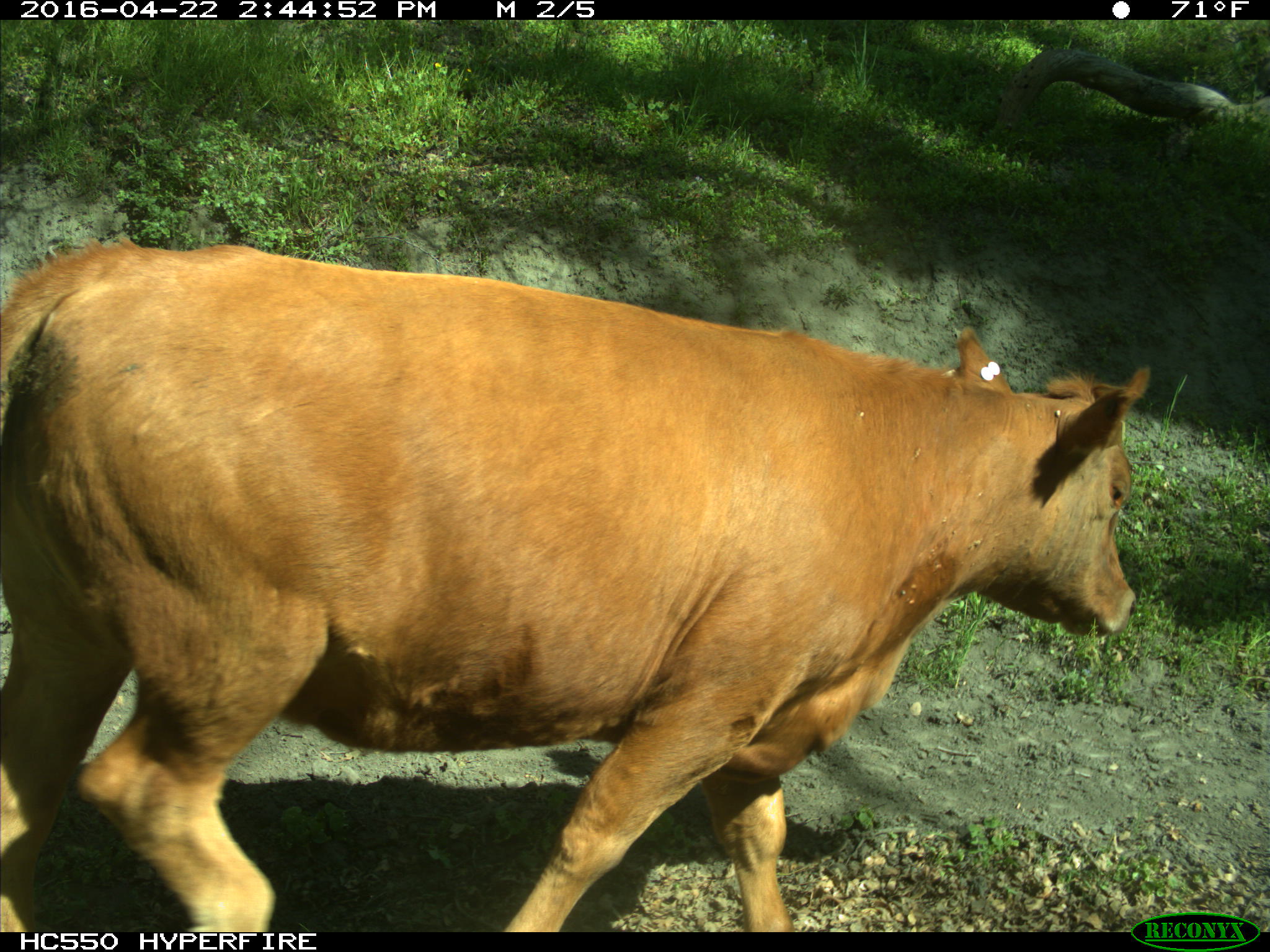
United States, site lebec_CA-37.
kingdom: Animalia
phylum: Chordata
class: Mammalia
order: Artiodactyla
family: Bovidae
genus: Bos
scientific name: Bos taurus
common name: domestic cow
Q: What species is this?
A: Bos taurus (domestic cow).